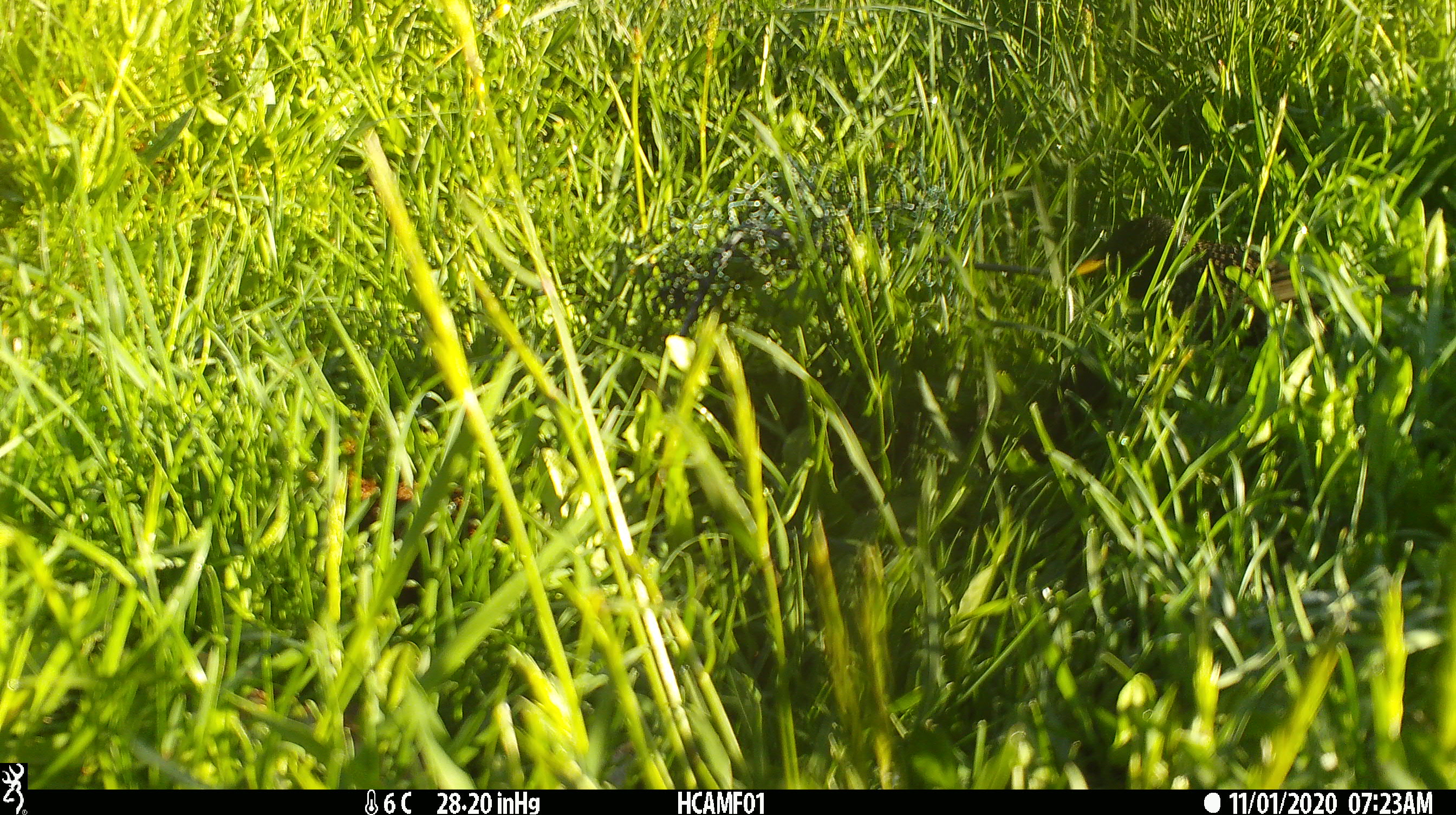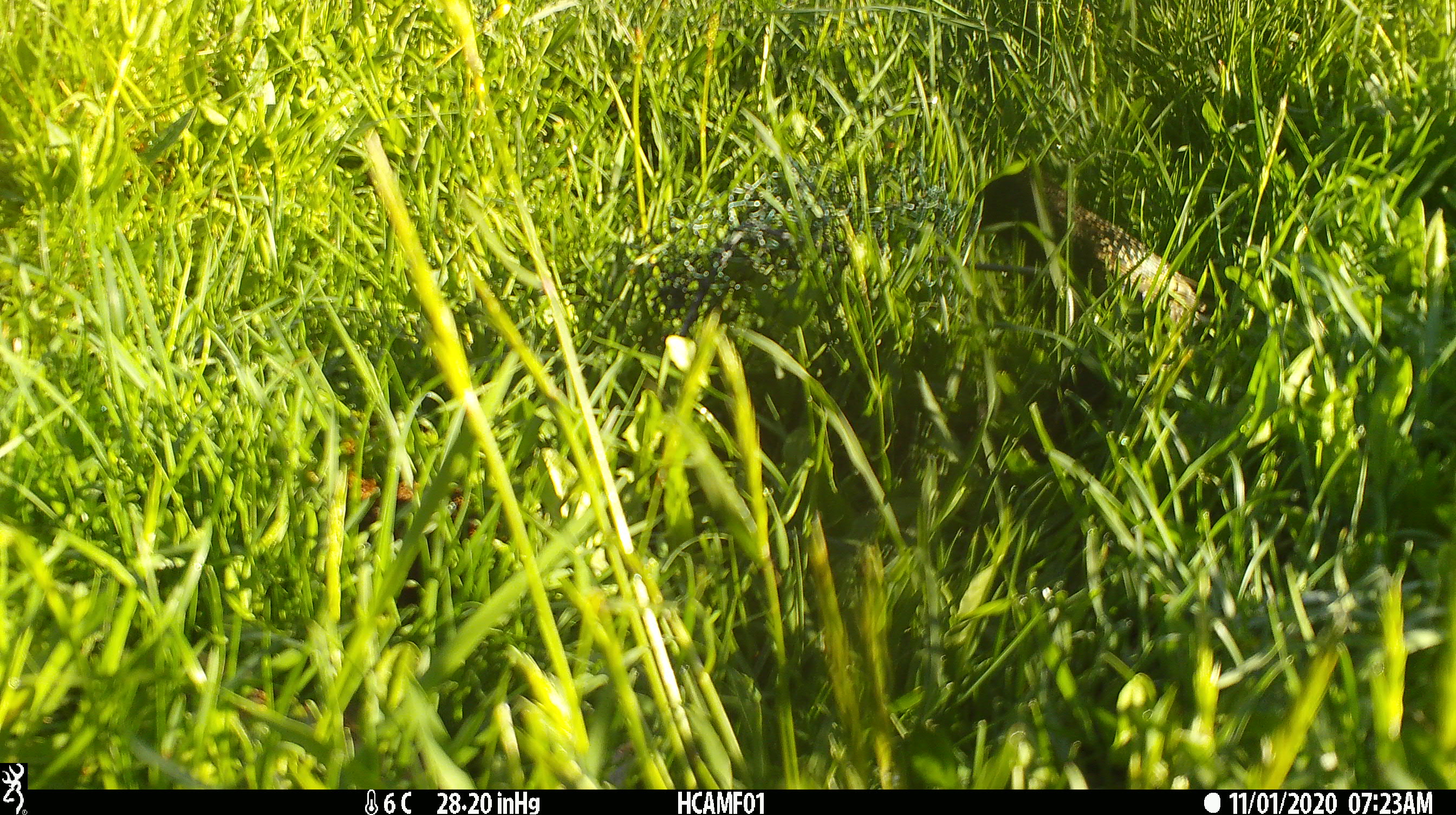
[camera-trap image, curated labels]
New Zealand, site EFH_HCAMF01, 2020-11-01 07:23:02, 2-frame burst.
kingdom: Animalia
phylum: Chordata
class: Aves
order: Passeriformes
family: Sturnidae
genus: Sturnus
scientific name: Sturnus vulgaris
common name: european starling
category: starling